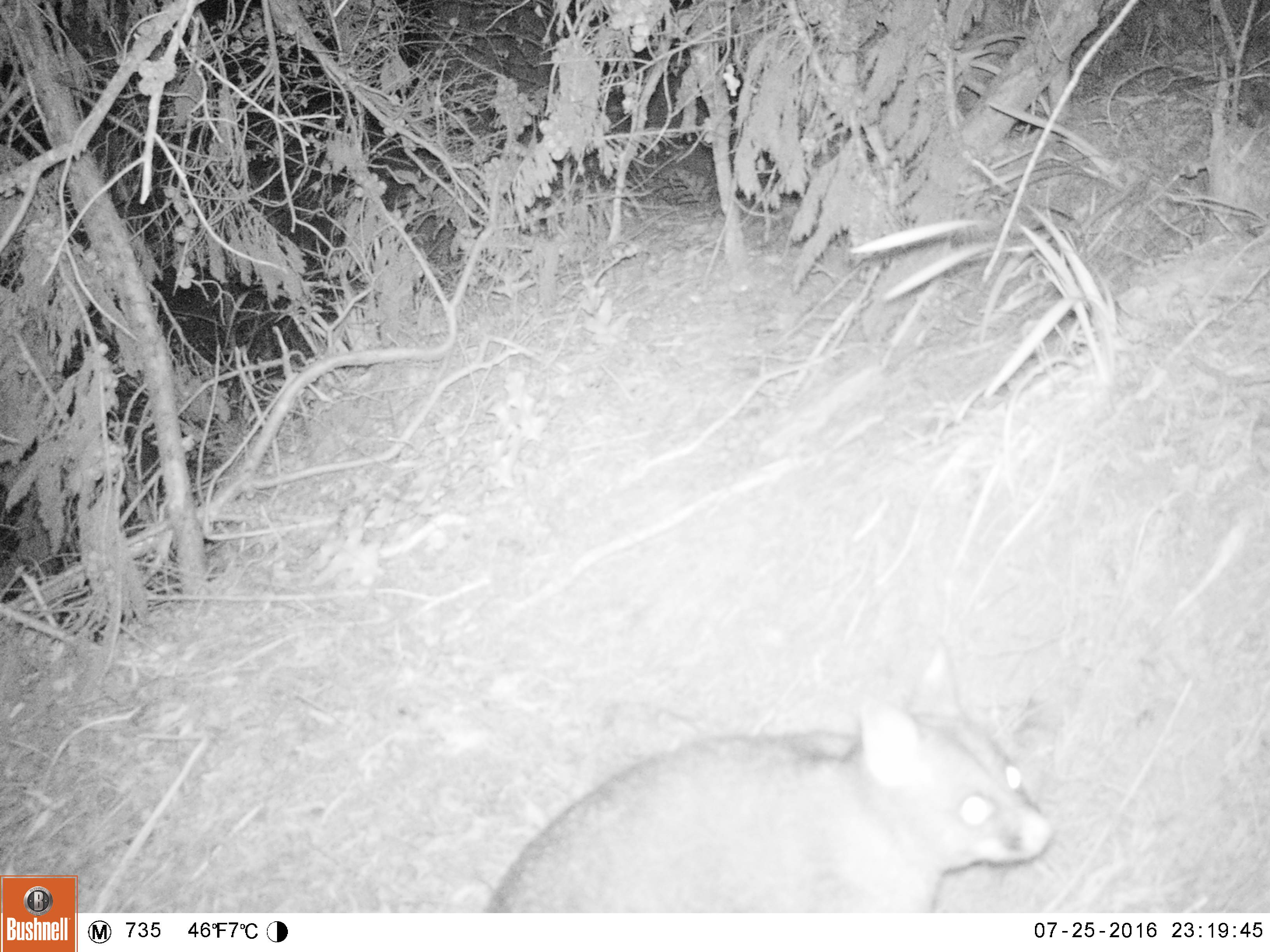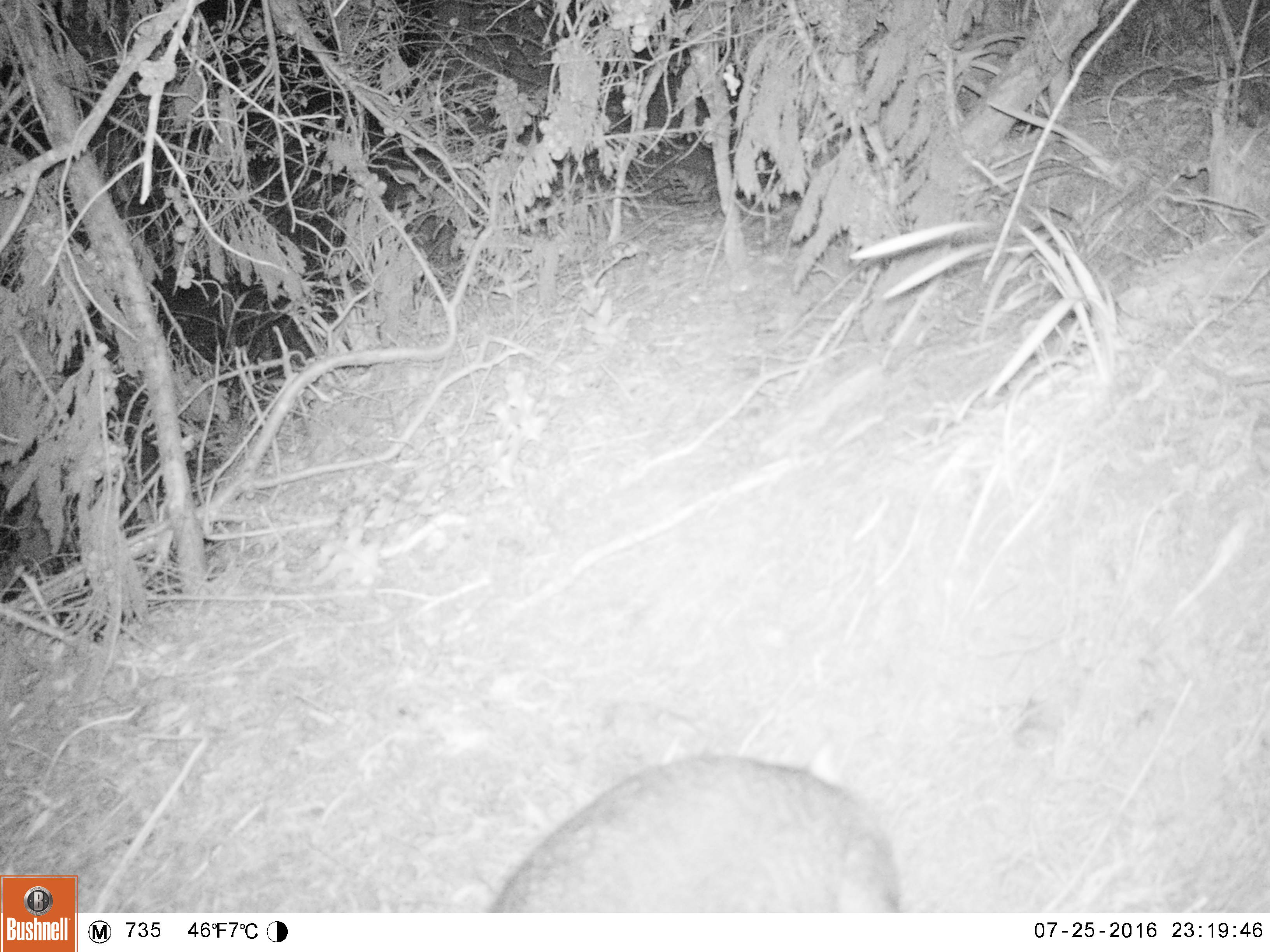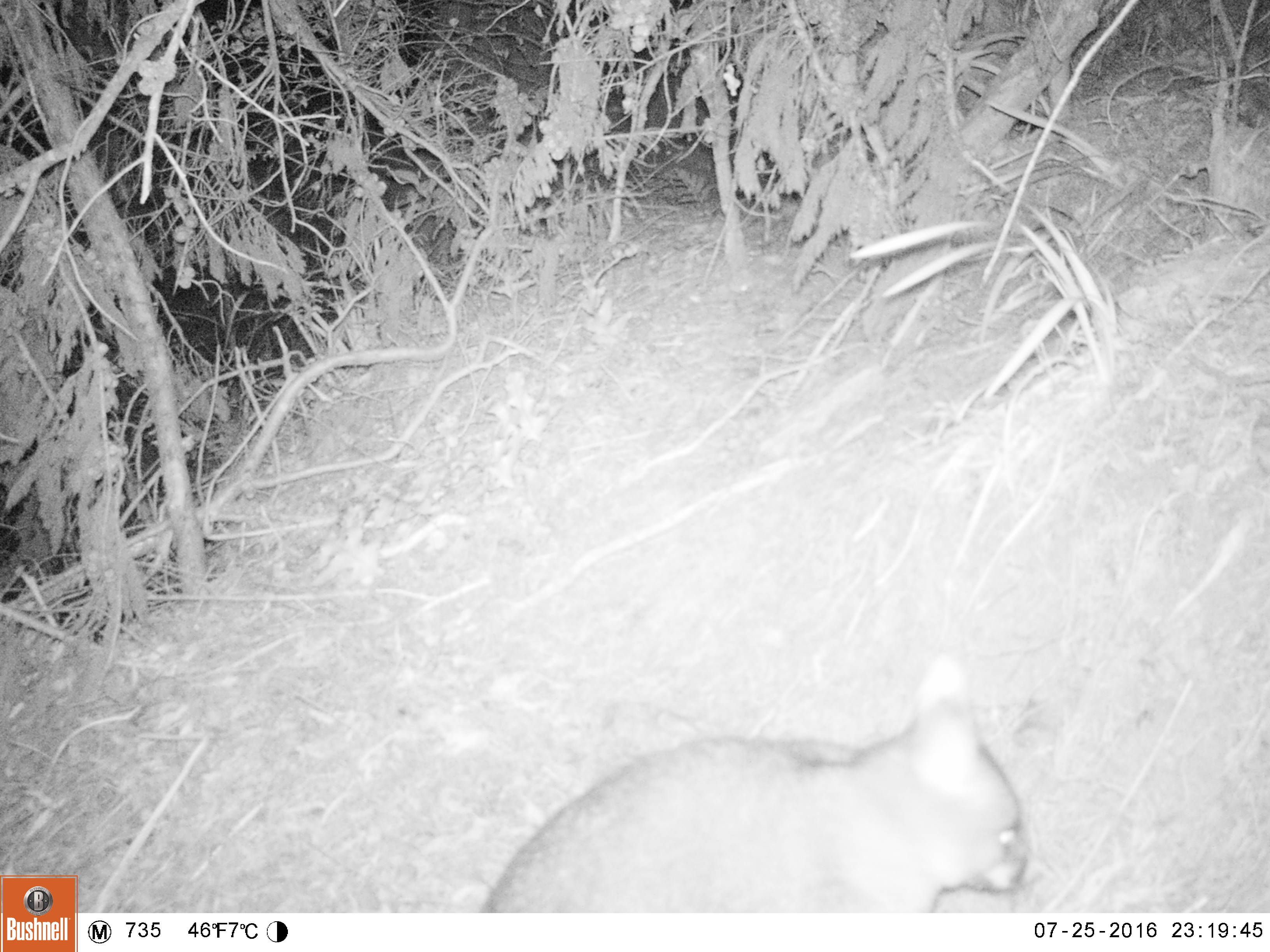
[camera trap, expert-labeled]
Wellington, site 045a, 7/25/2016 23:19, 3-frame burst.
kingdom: Animalia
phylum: Chordata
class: Mammalia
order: Didelphimorphia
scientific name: Didelphimorphia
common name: possum